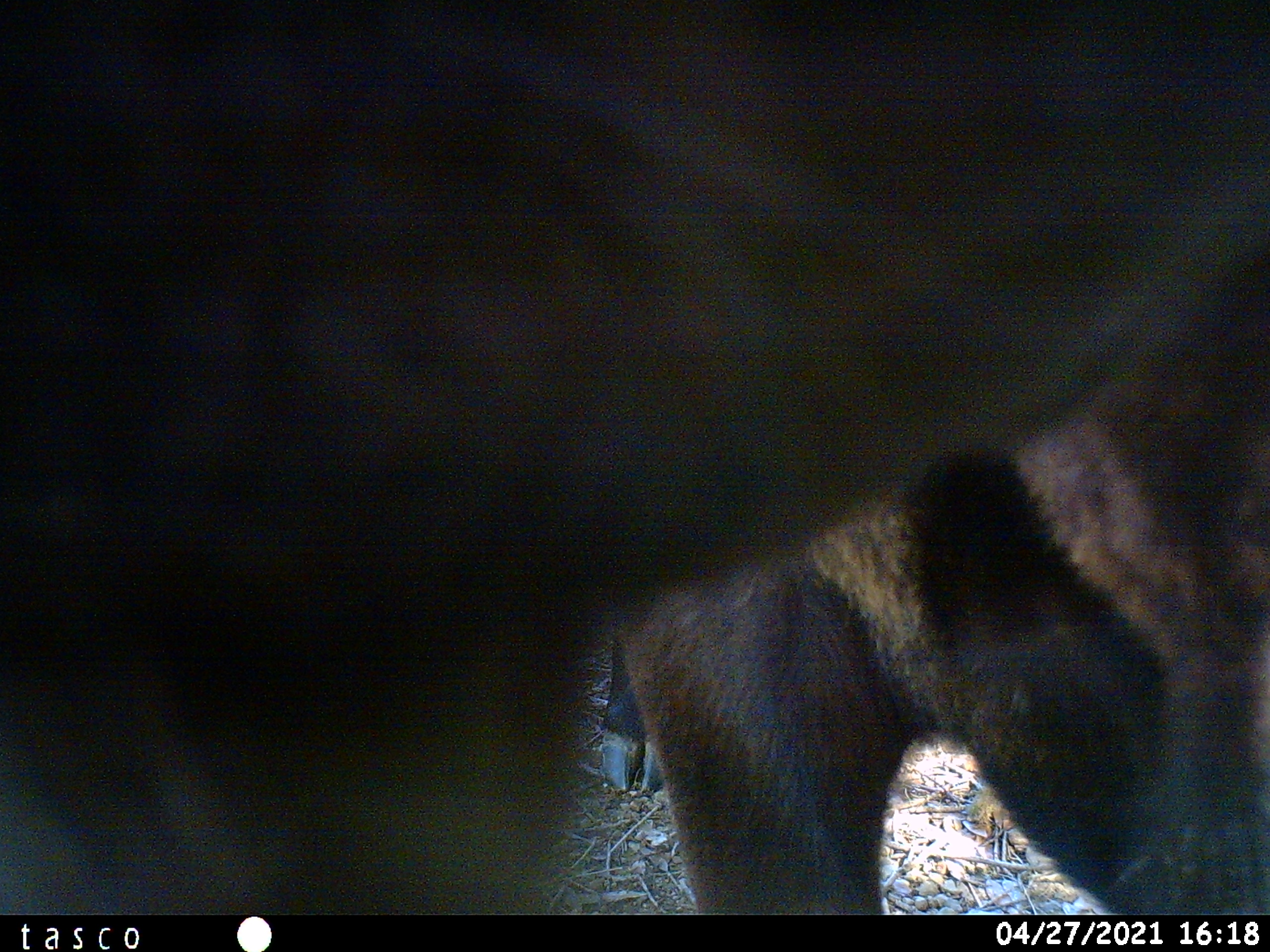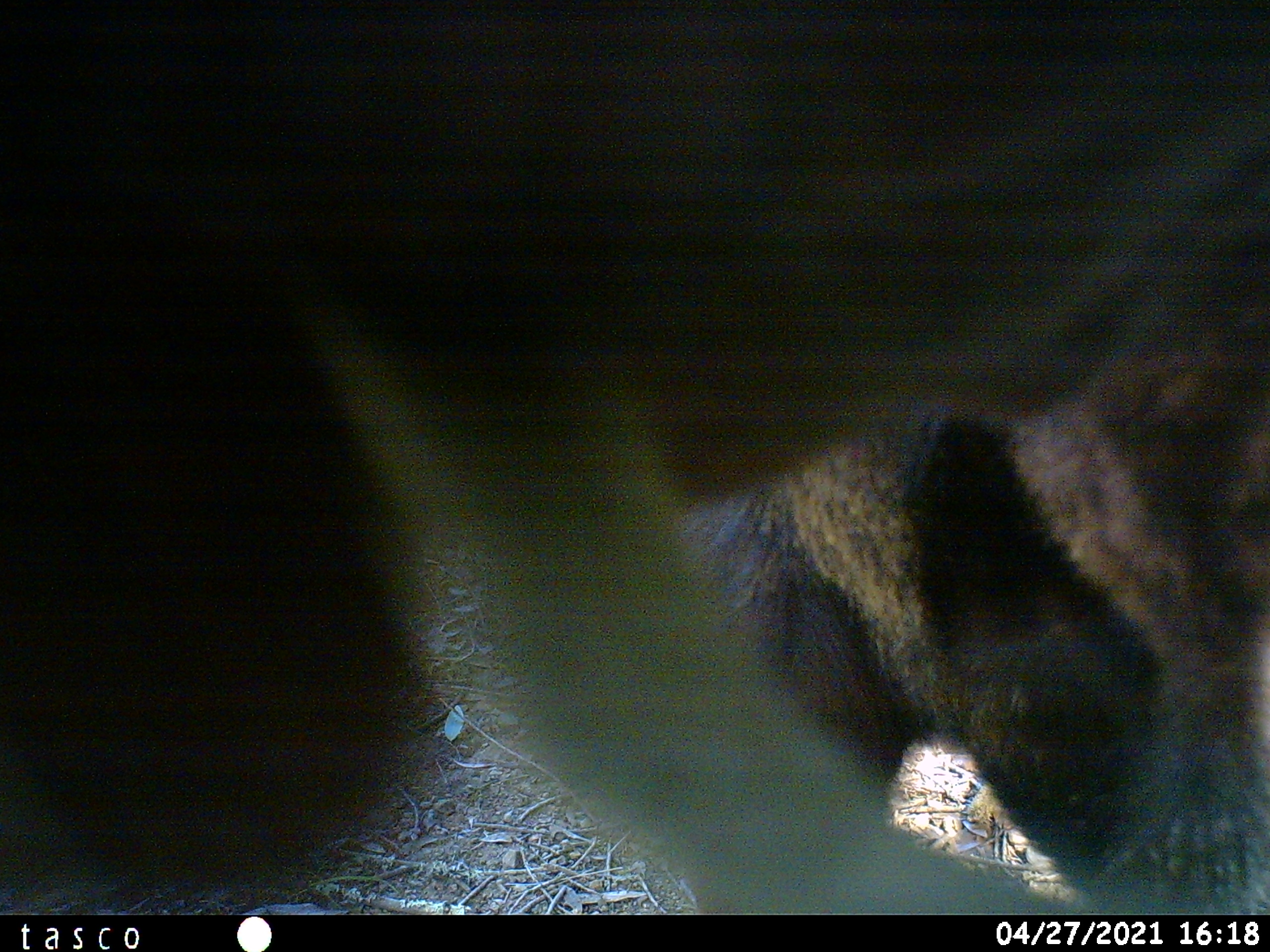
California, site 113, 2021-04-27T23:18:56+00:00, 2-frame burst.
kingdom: Animalia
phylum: Chordata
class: Mammalia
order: Artiodactyla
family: Bovidae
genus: Bos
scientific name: Bos taurus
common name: domestic cattle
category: cattle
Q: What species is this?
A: Cattle (domestic cattle) (Bos taurus).